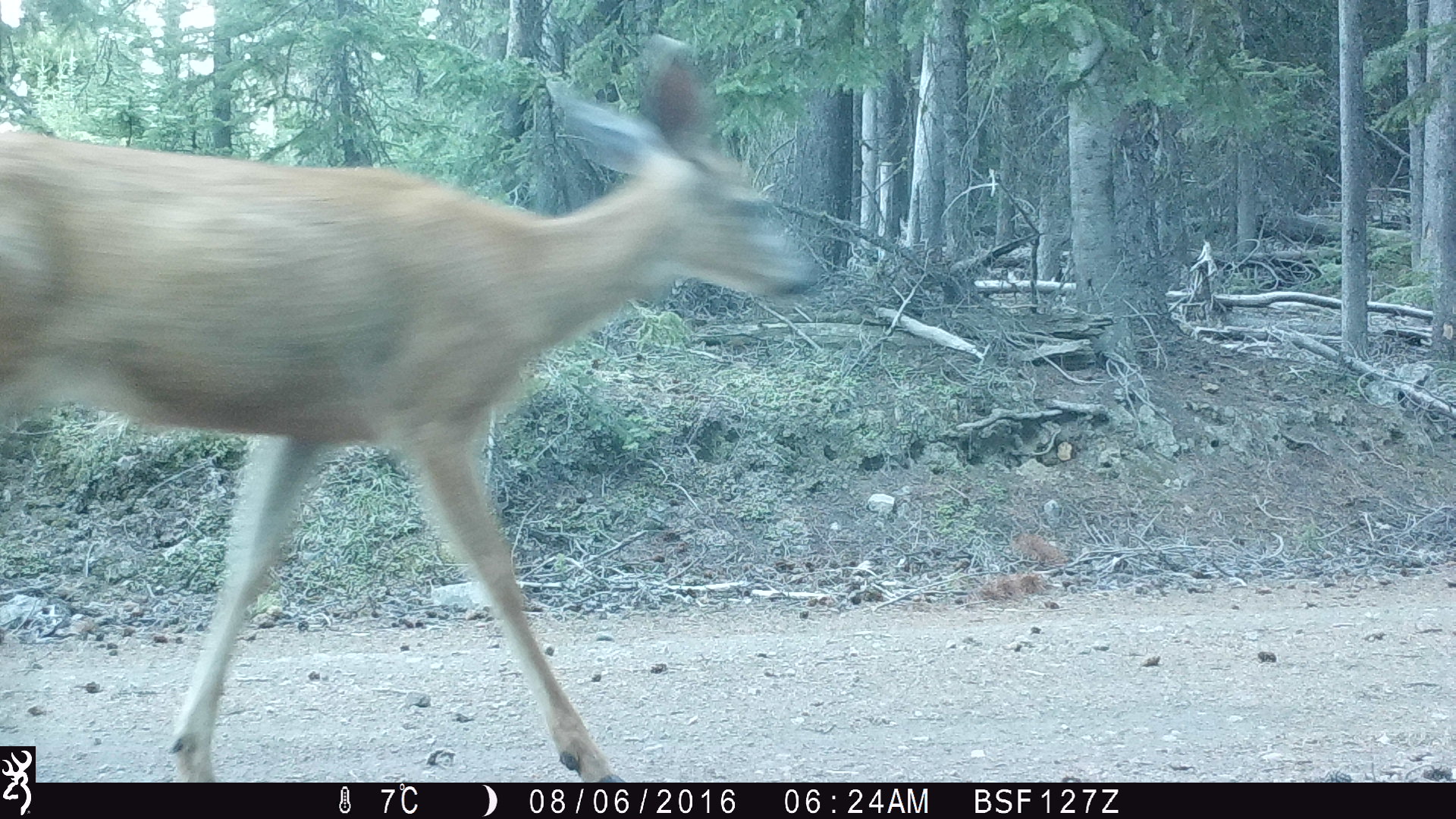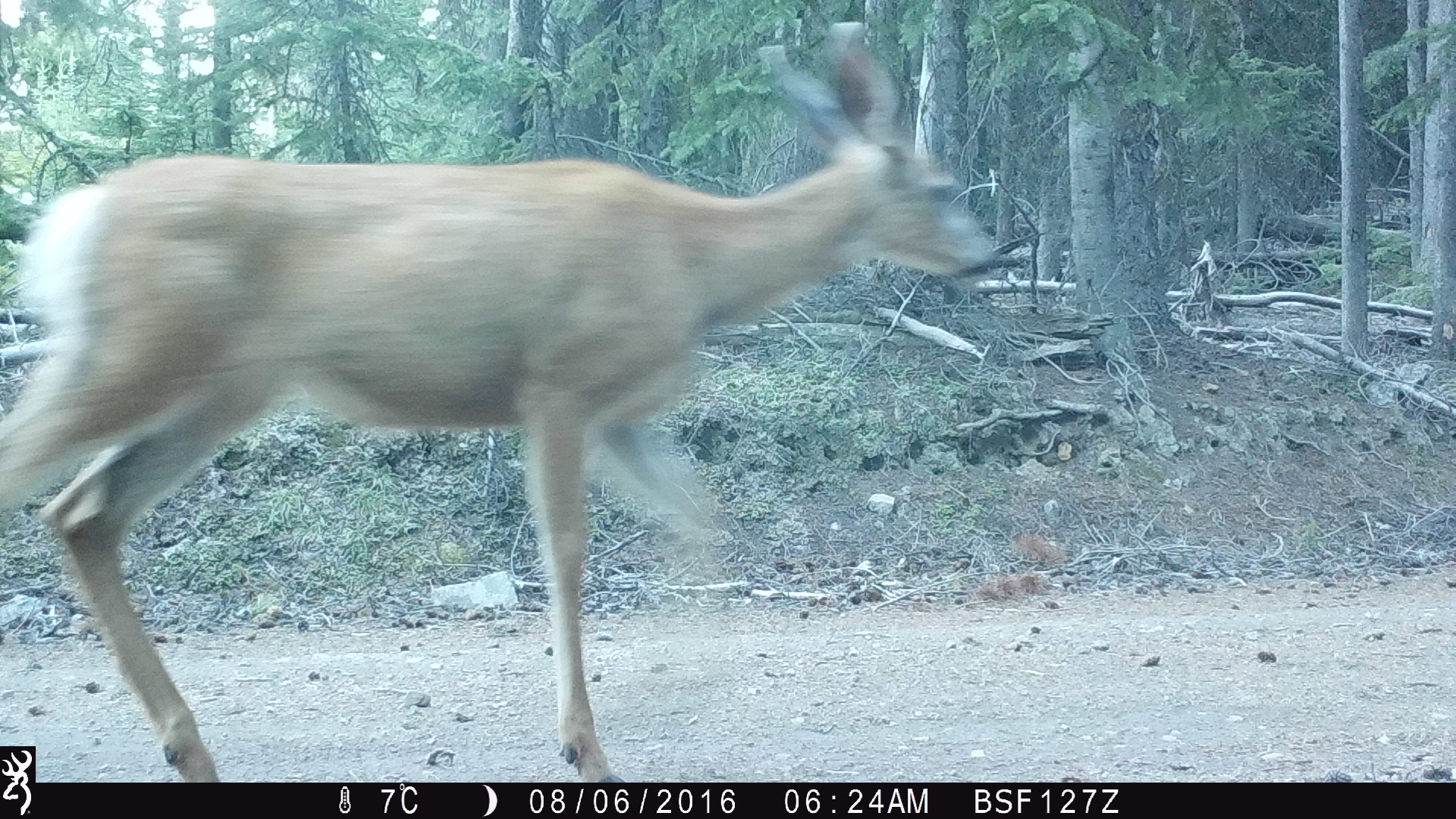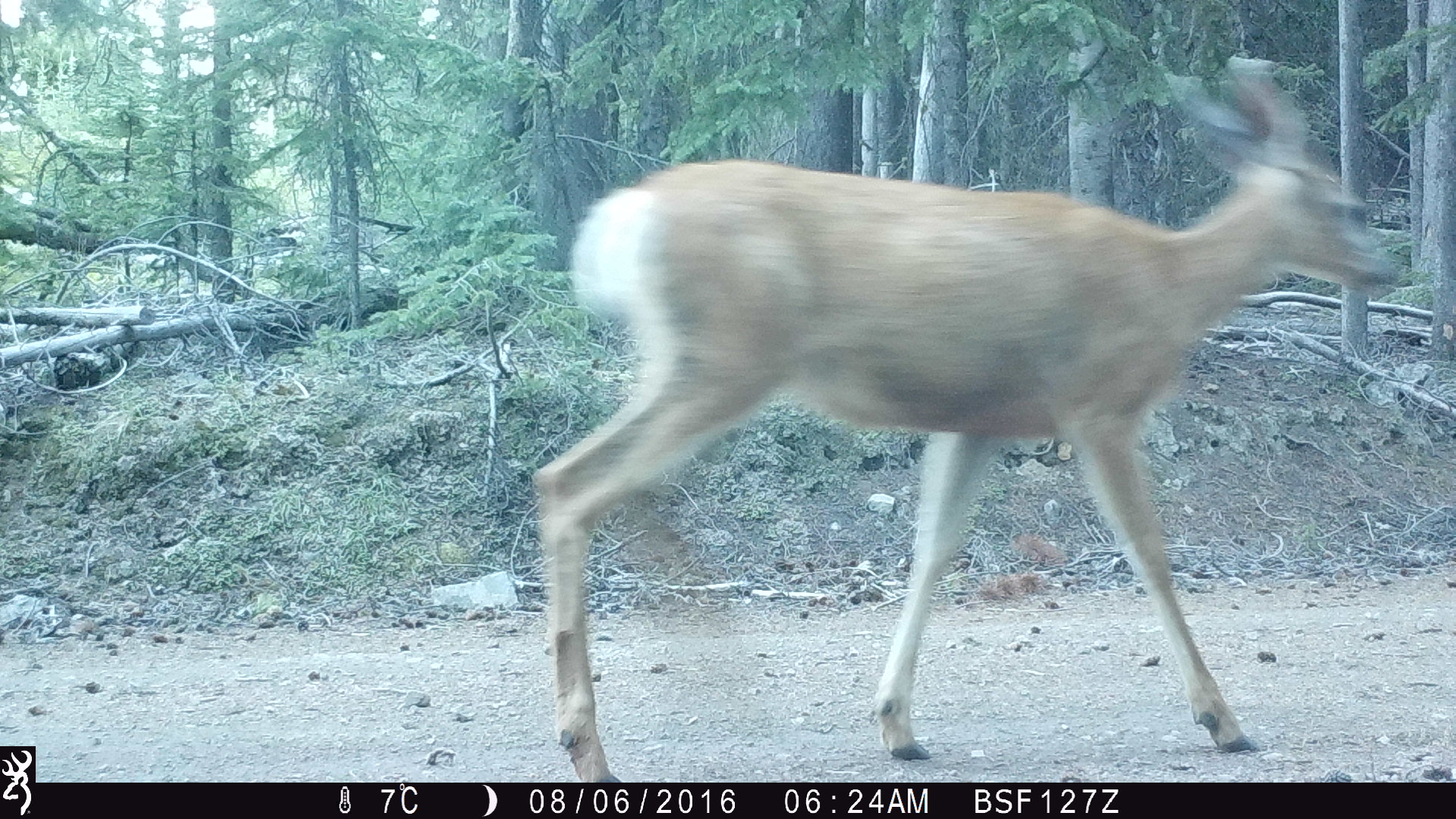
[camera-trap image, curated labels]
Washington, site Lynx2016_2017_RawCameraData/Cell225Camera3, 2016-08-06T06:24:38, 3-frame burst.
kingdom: Animalia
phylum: Chordata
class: Mammalia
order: Artiodactyla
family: Cervidae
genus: Odocoileus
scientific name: Odocoileus hemionus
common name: mule deer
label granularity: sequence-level